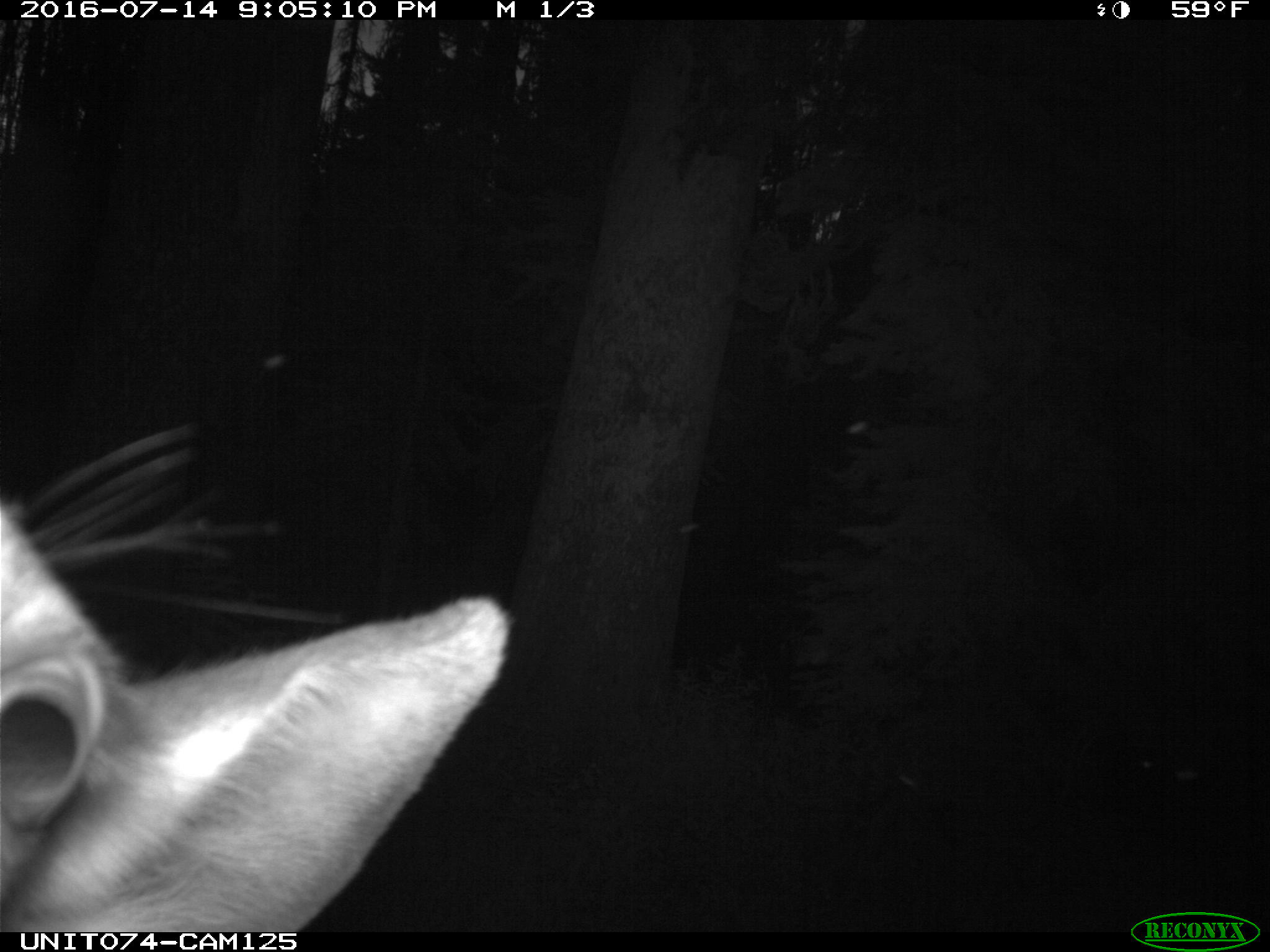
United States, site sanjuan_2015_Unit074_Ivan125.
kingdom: Animalia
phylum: Chordata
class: Mammalia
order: Artiodactyla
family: Cervidae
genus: Cervus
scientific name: Cervus elaphus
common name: red deer